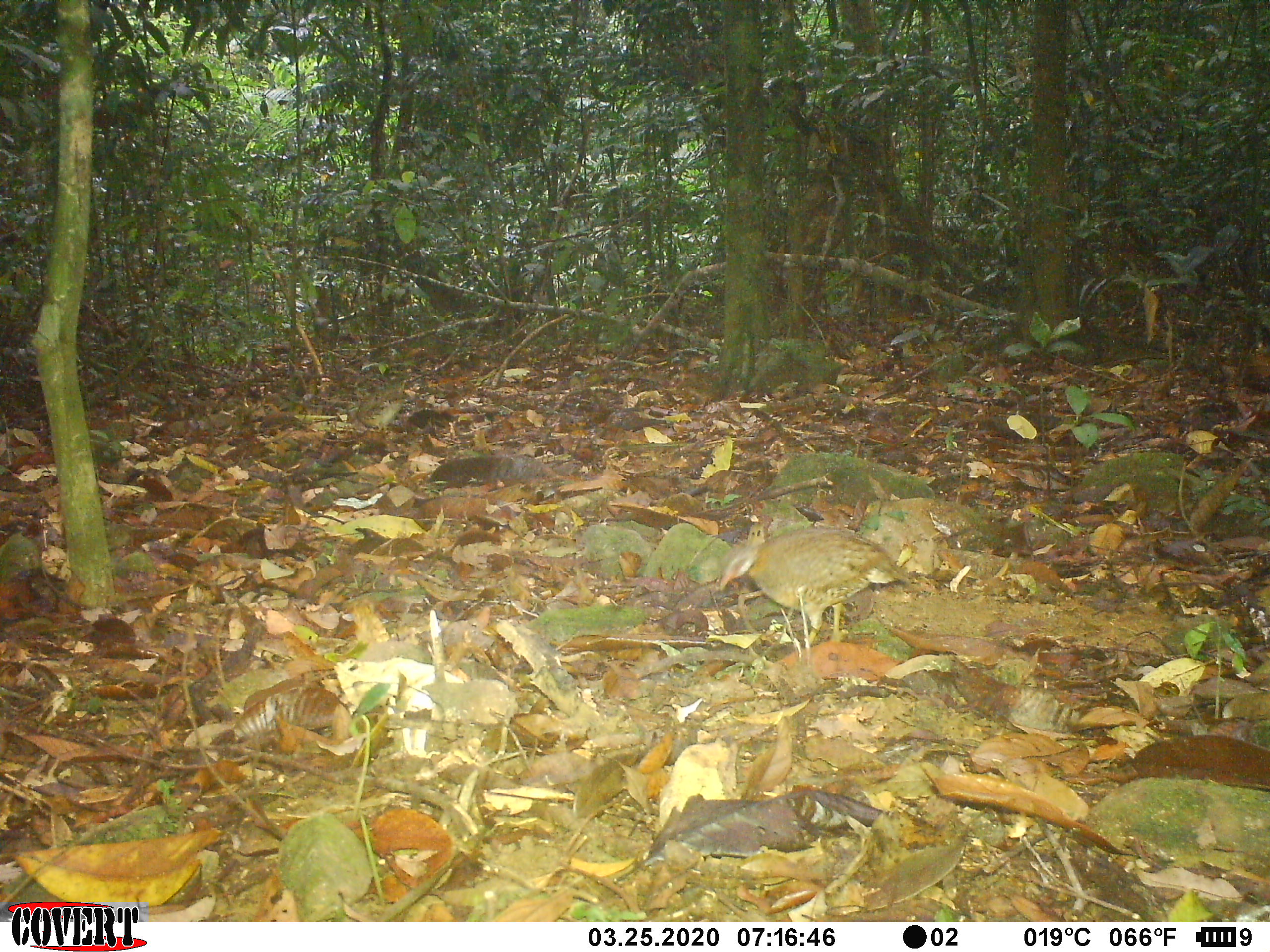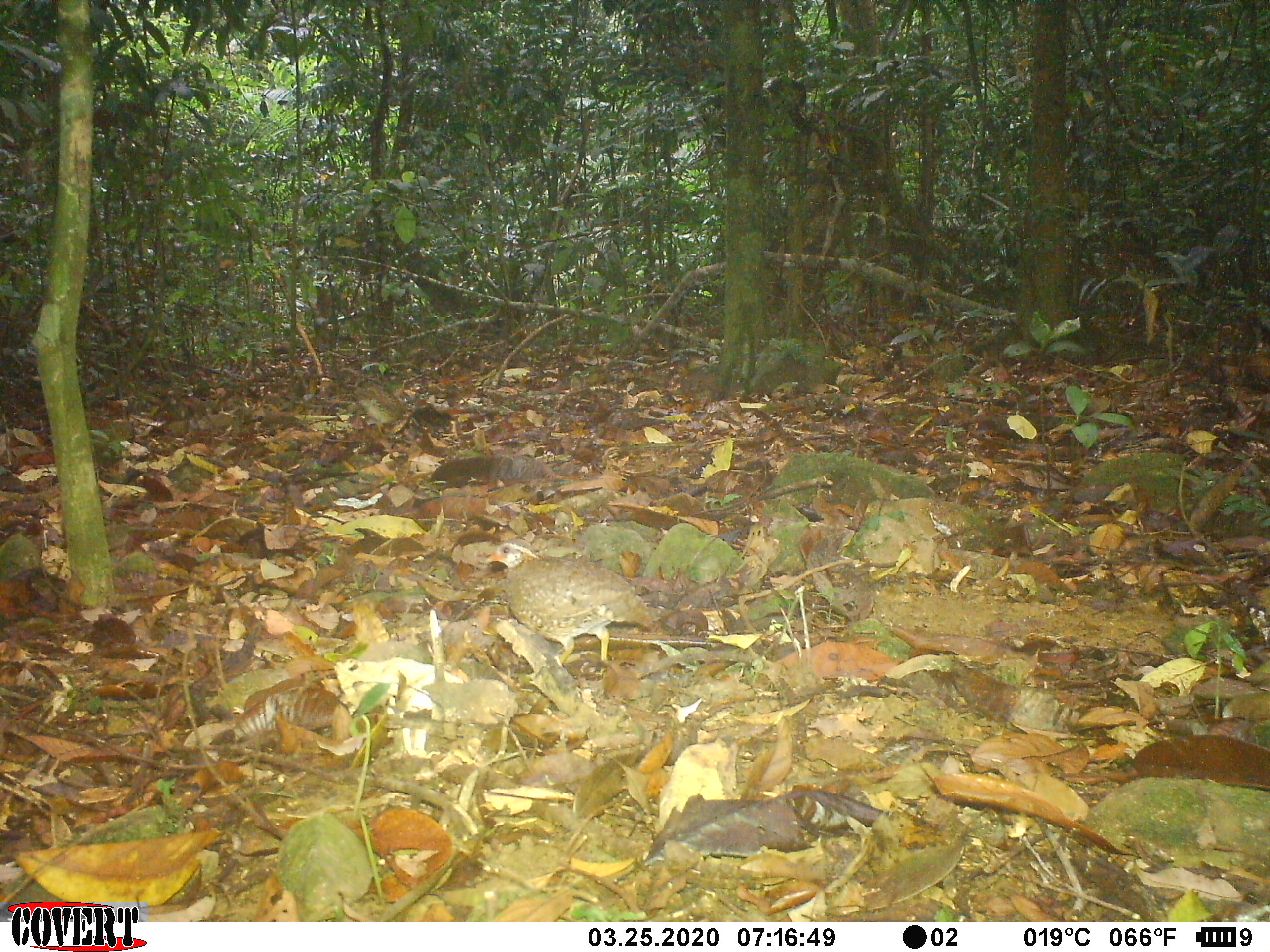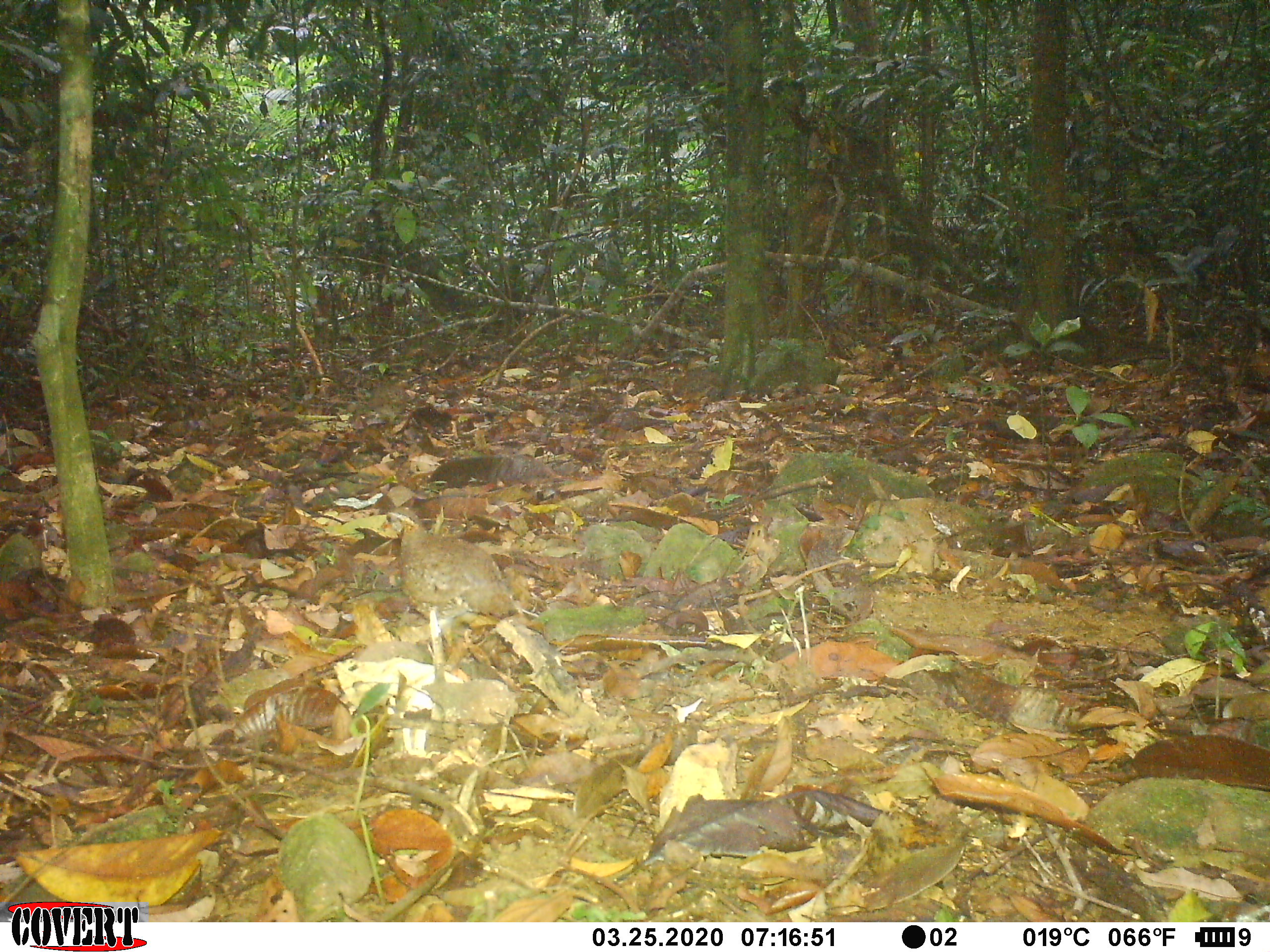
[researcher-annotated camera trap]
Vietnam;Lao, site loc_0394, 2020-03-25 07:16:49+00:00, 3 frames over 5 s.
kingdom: Animalia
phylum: Chordata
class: Aves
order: Galliformes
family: Phasianidae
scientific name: Phasianidae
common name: partridge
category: unidentified partridge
Unidentified partridge (partridge) (Phasianidae). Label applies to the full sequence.